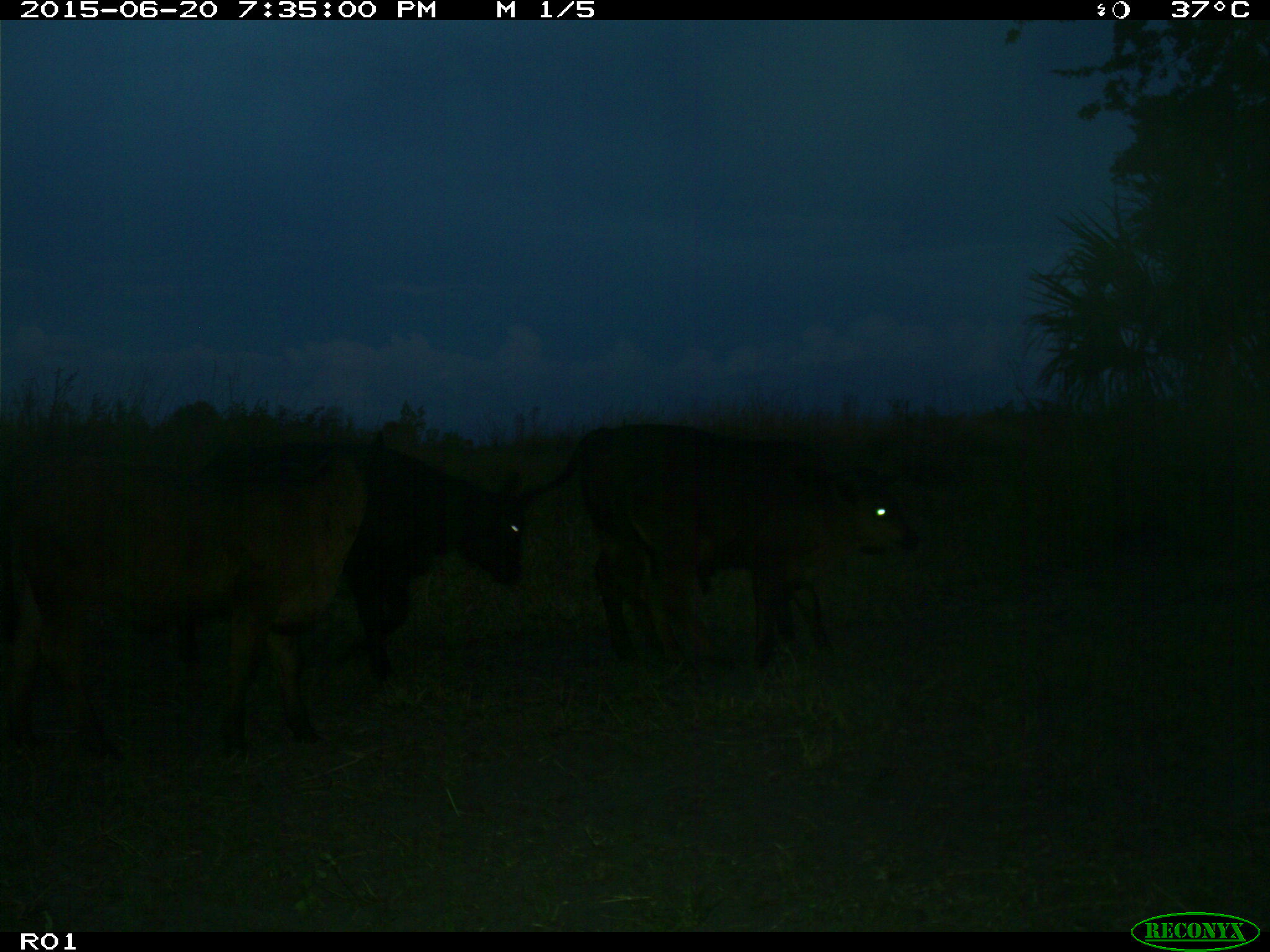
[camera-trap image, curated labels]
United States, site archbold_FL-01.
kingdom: Animalia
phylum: Chordata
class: Mammalia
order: Artiodactyla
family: Bovidae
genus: Bos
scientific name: Bos taurus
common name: domestic cow